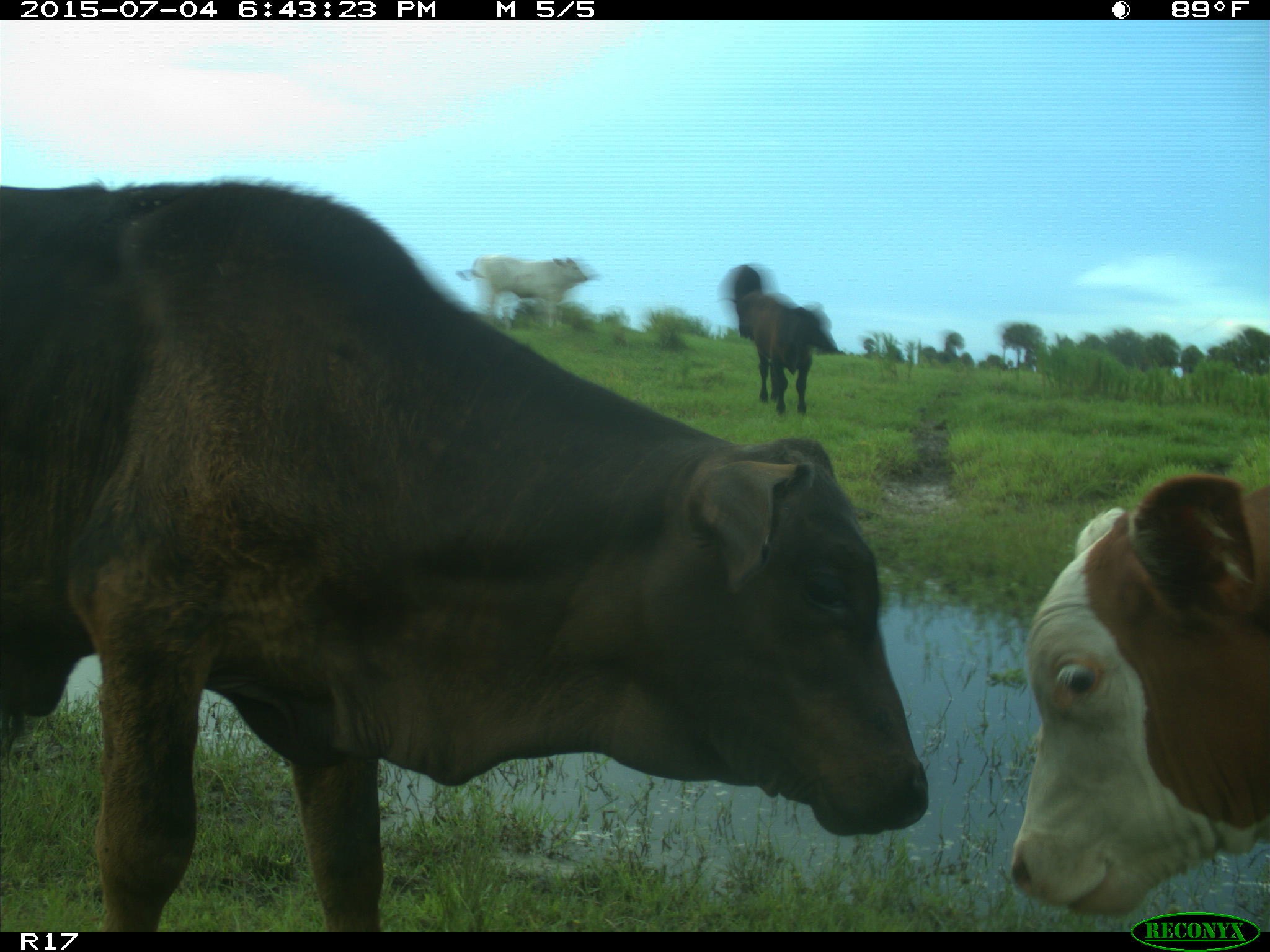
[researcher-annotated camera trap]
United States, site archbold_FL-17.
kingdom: Animalia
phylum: Chordata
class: Mammalia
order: Artiodactyla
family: Bovidae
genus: Bos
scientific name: Bos taurus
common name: domestic cow